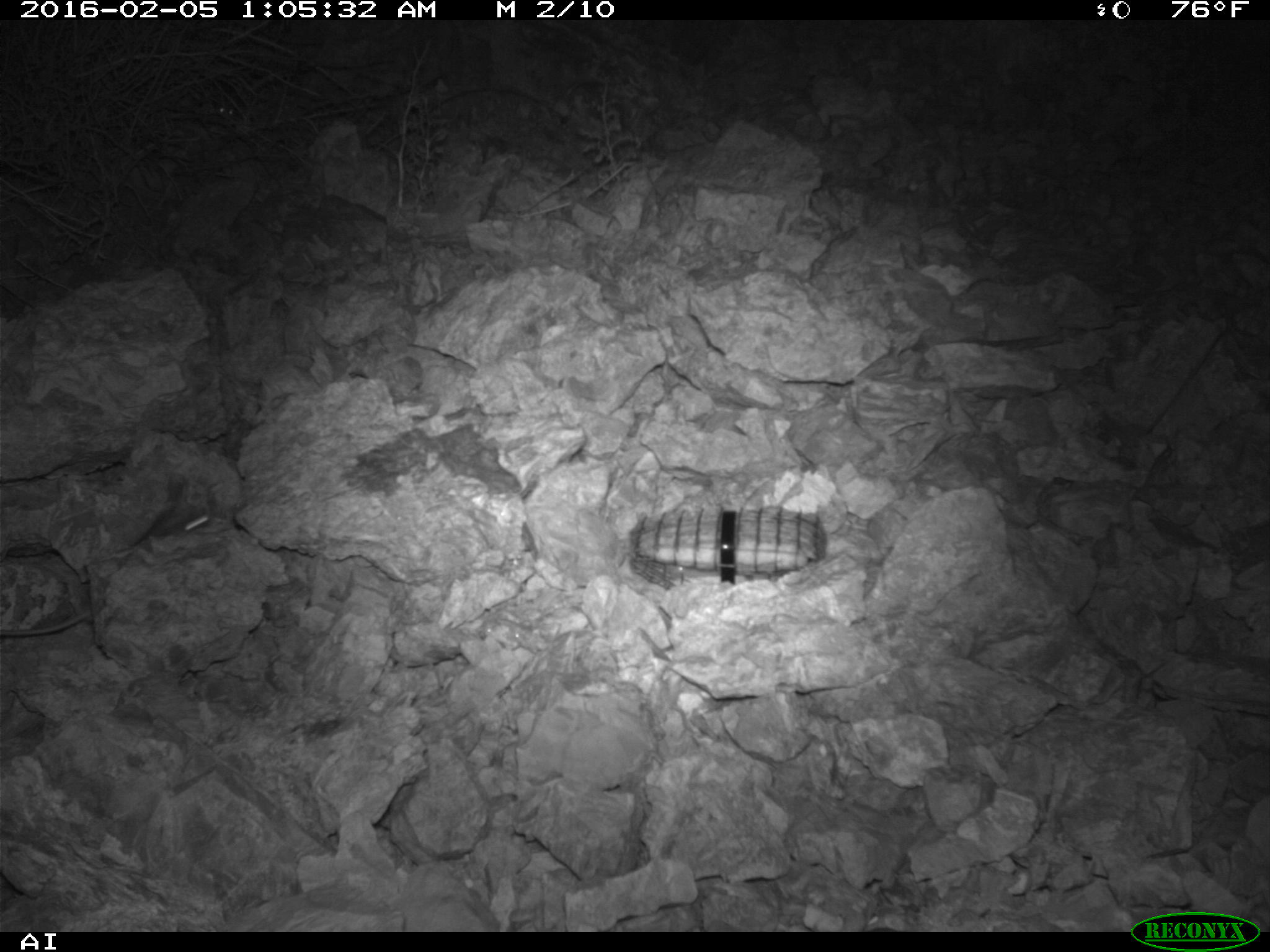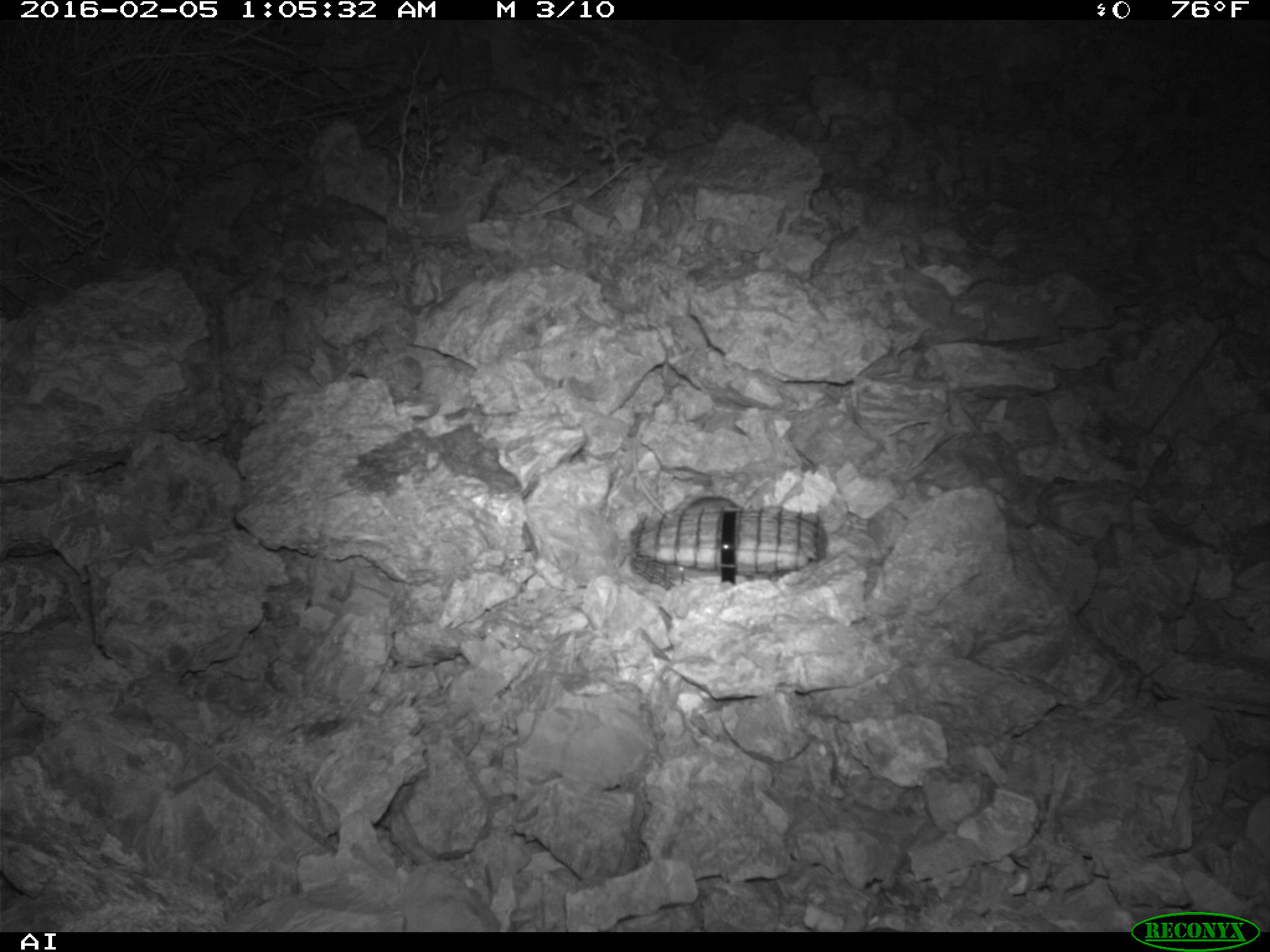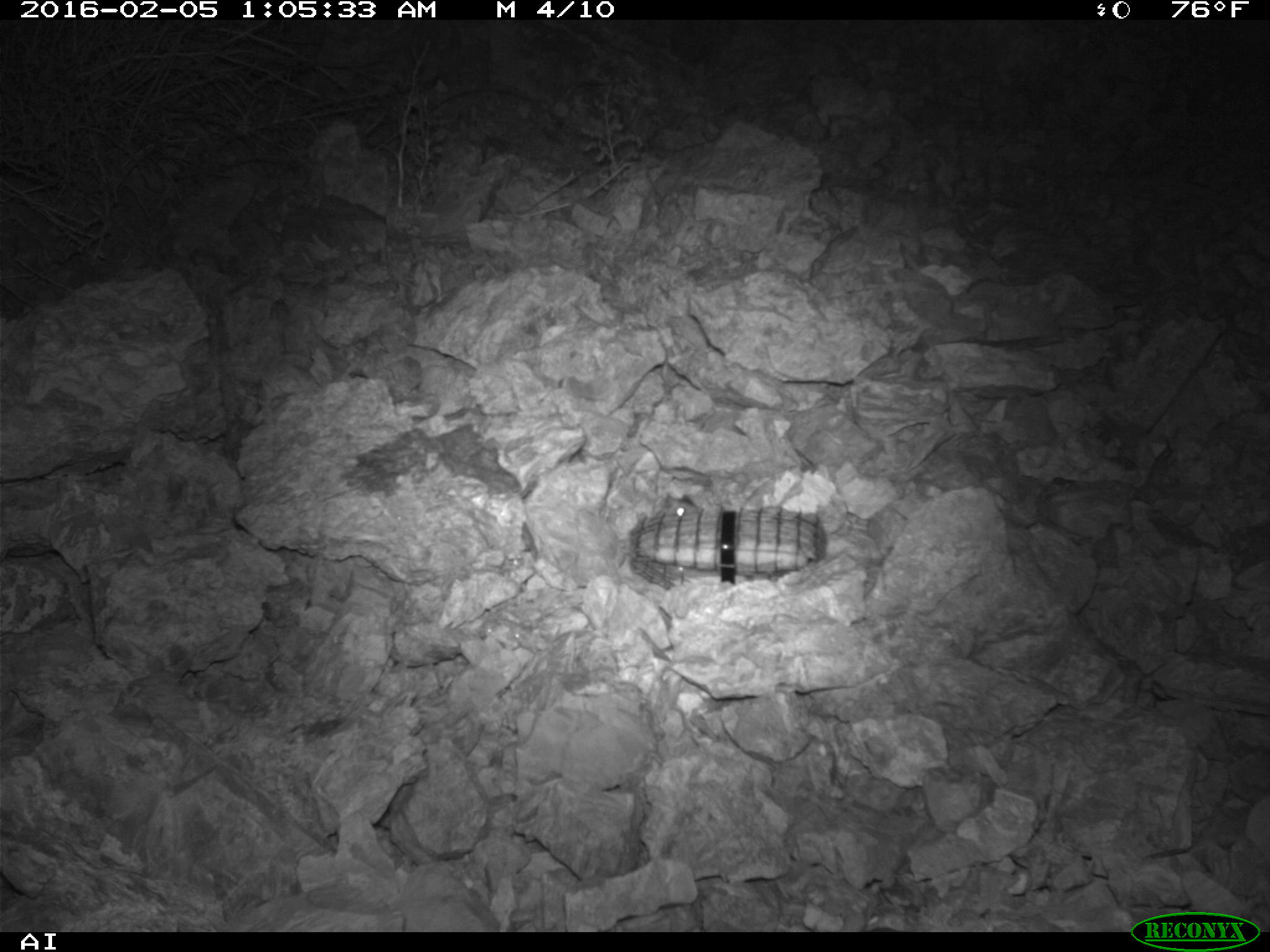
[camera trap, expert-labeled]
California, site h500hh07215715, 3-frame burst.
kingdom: Animalia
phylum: Chordata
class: Mammalia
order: Rodentia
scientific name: Rodentia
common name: rodent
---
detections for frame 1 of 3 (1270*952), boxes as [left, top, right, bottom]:
rodent: [133, 503, 212, 549]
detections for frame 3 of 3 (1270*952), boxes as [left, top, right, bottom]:
rodent: [652, 494, 705, 516]